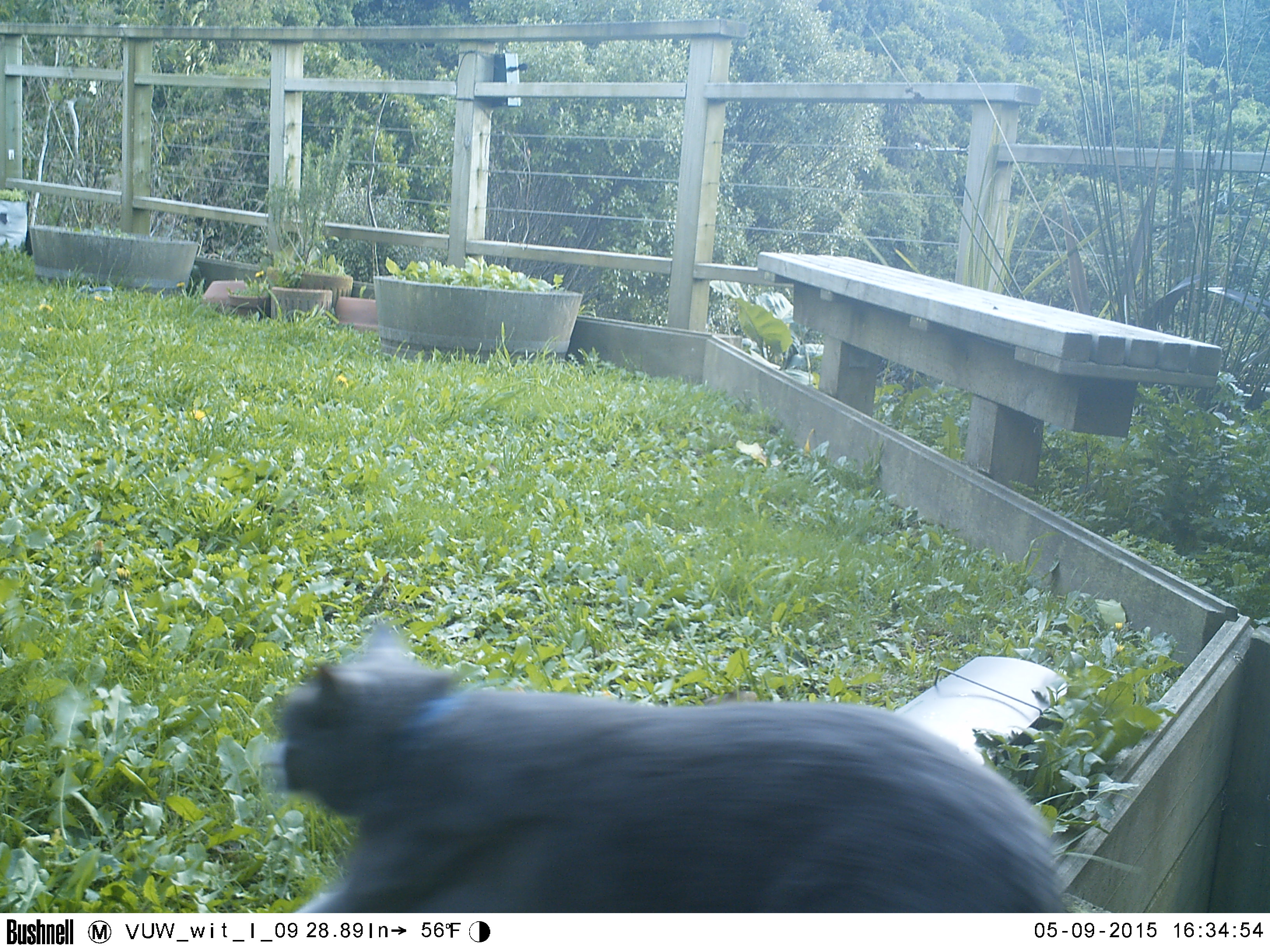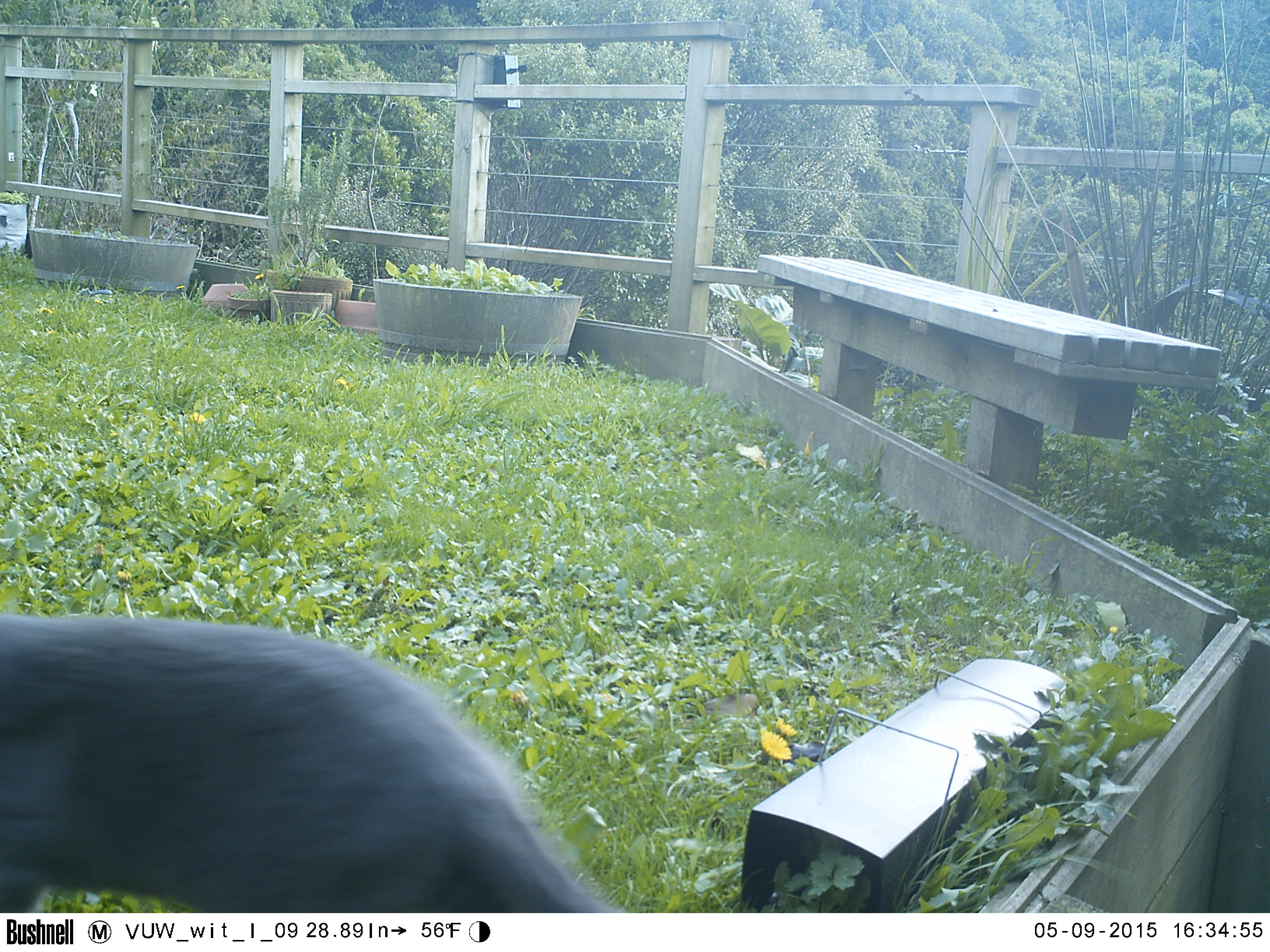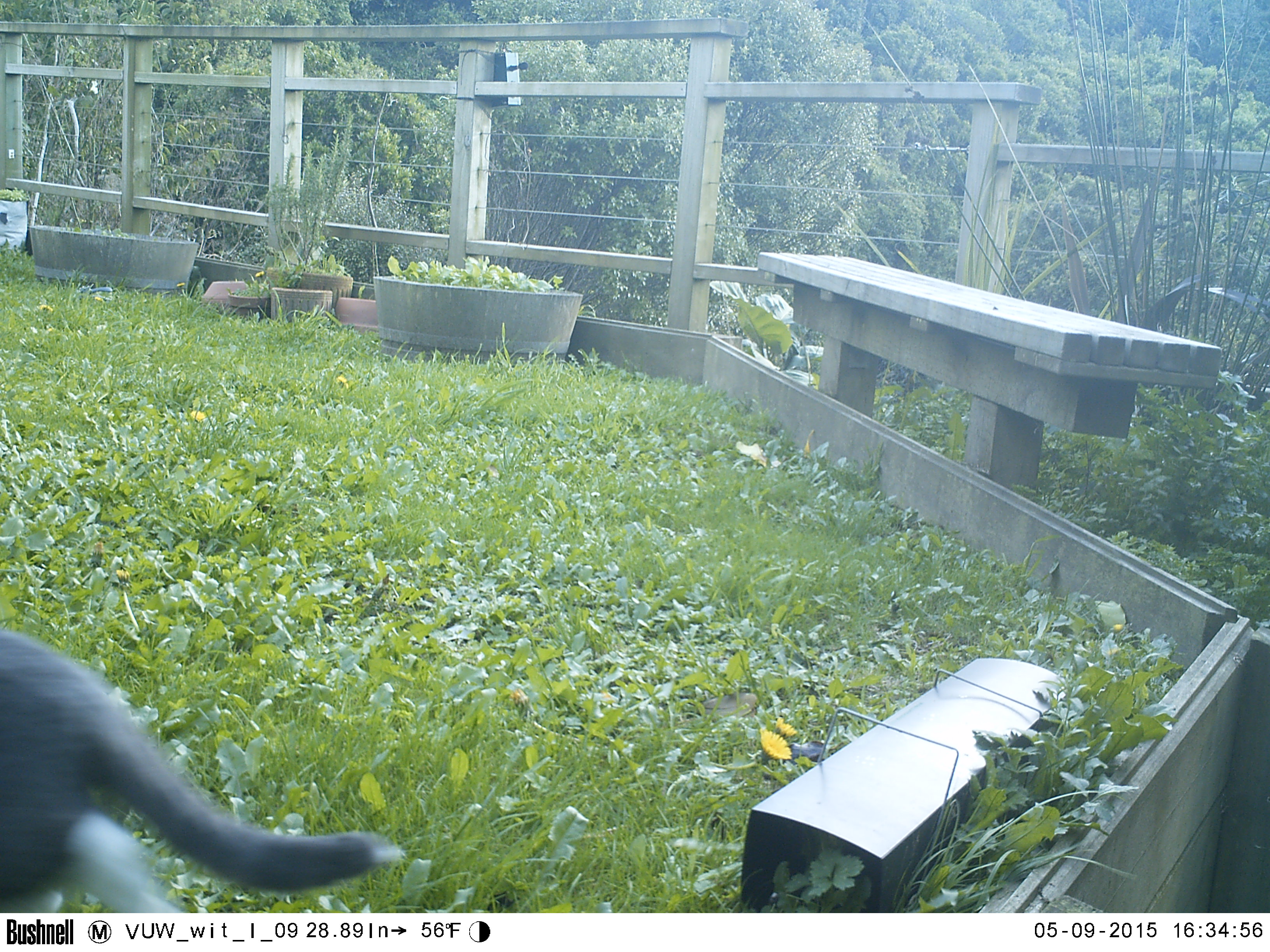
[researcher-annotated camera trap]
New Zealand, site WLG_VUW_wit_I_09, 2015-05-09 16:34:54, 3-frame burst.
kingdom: Animalia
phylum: Chordata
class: Mammalia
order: Carnivora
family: Felidae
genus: Felis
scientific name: Felis catus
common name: domestic cat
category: cat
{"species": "cat (domestic cat) (Felis catus)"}